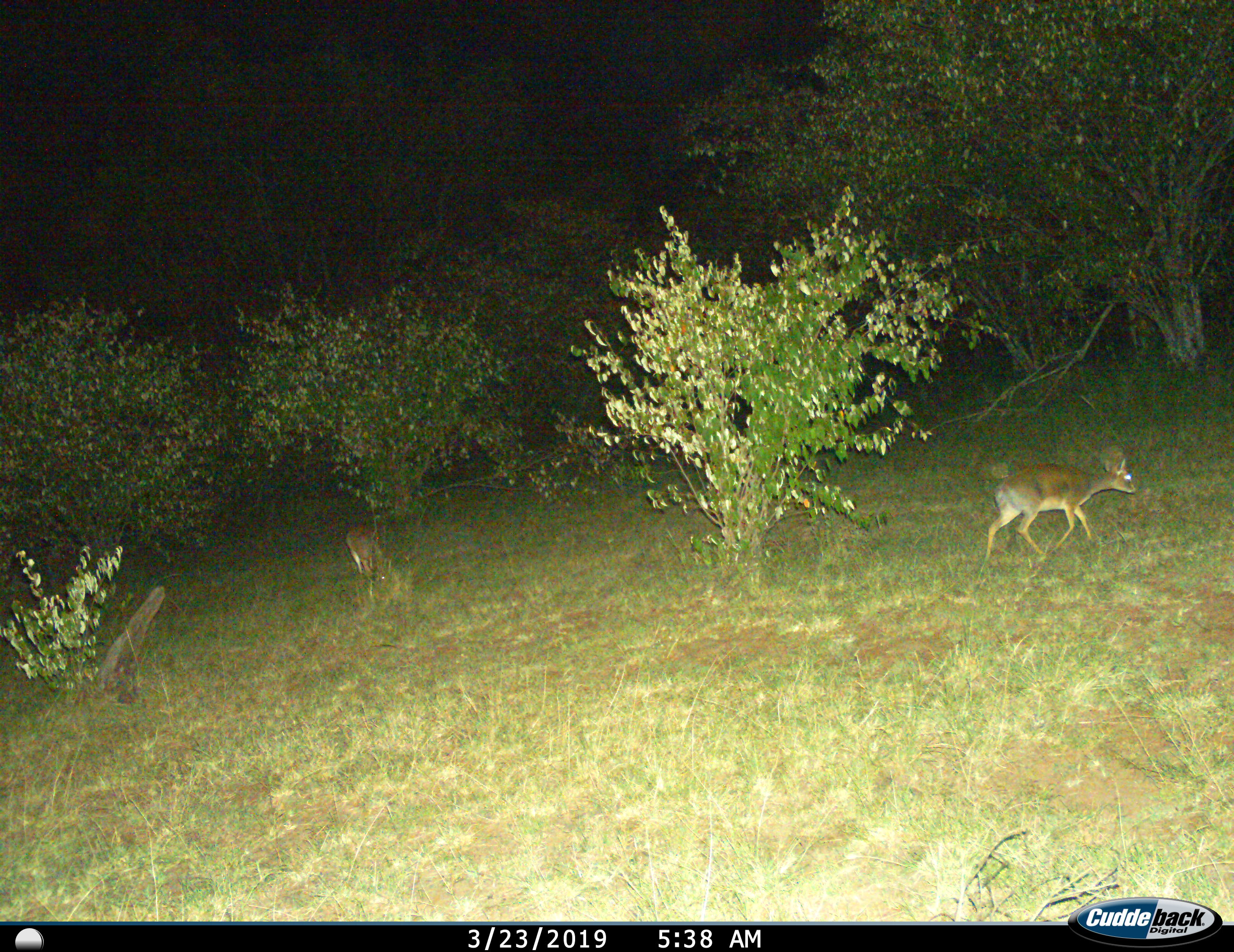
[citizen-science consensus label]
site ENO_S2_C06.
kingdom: Animalia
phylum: Chordata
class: Mammalia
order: Artiodactyla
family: Bovidae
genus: Madoqua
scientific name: Madoqua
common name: dik-dik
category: dikdik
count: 2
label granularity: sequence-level